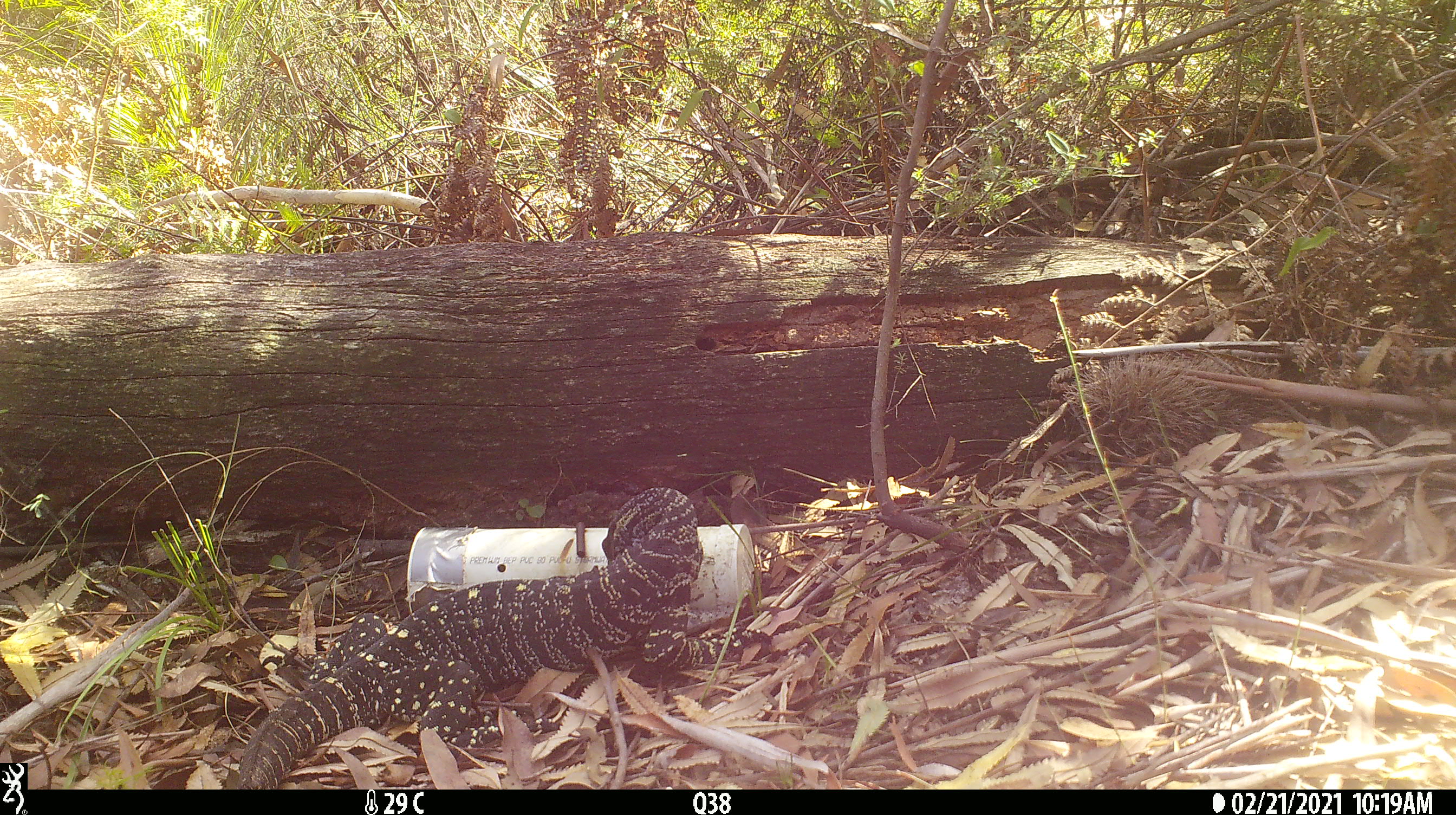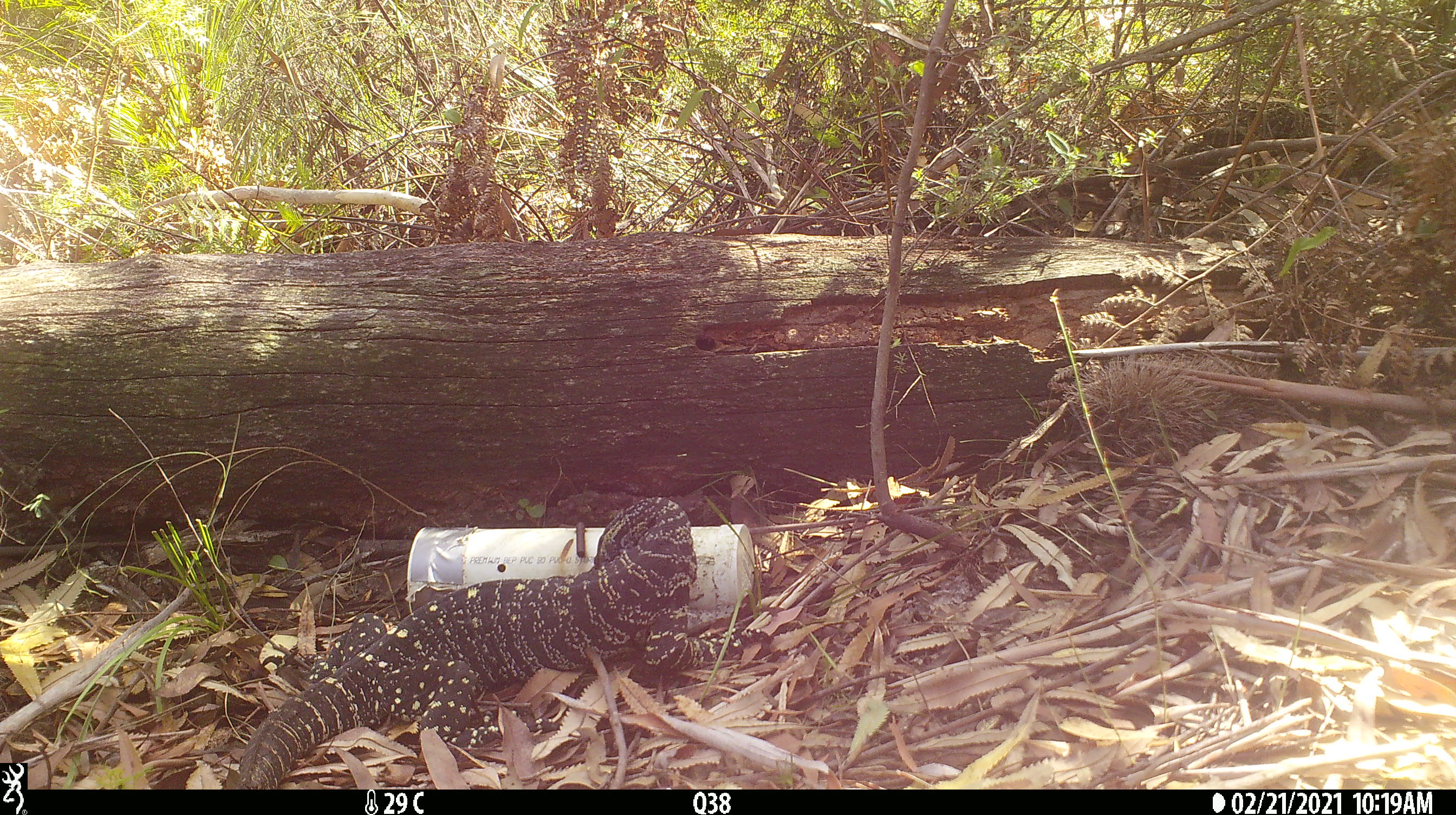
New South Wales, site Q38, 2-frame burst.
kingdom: Animalia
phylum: Chordata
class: Reptilia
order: Squamata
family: Varanidae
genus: Varanus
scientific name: Varanus varius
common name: lace monitor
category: goanna